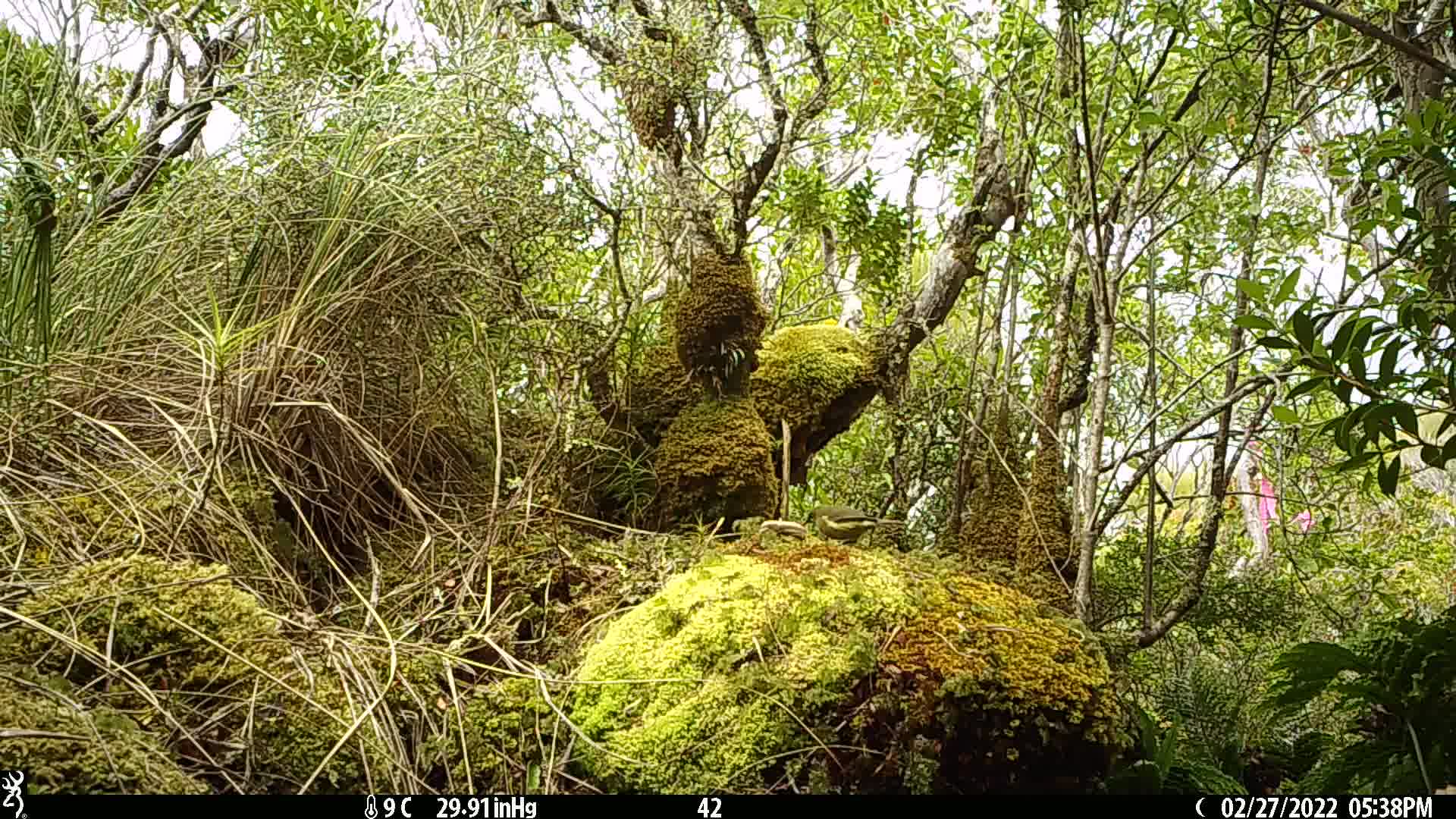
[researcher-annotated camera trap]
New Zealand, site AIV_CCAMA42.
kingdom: Animalia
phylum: Chordata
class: Aves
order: Passeriformes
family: Meliphagidae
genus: Anthornis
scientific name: Anthornis melanura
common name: new zealand bellbird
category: bellbird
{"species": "bellbird (new zealand bellbird) (Anthornis melanura)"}